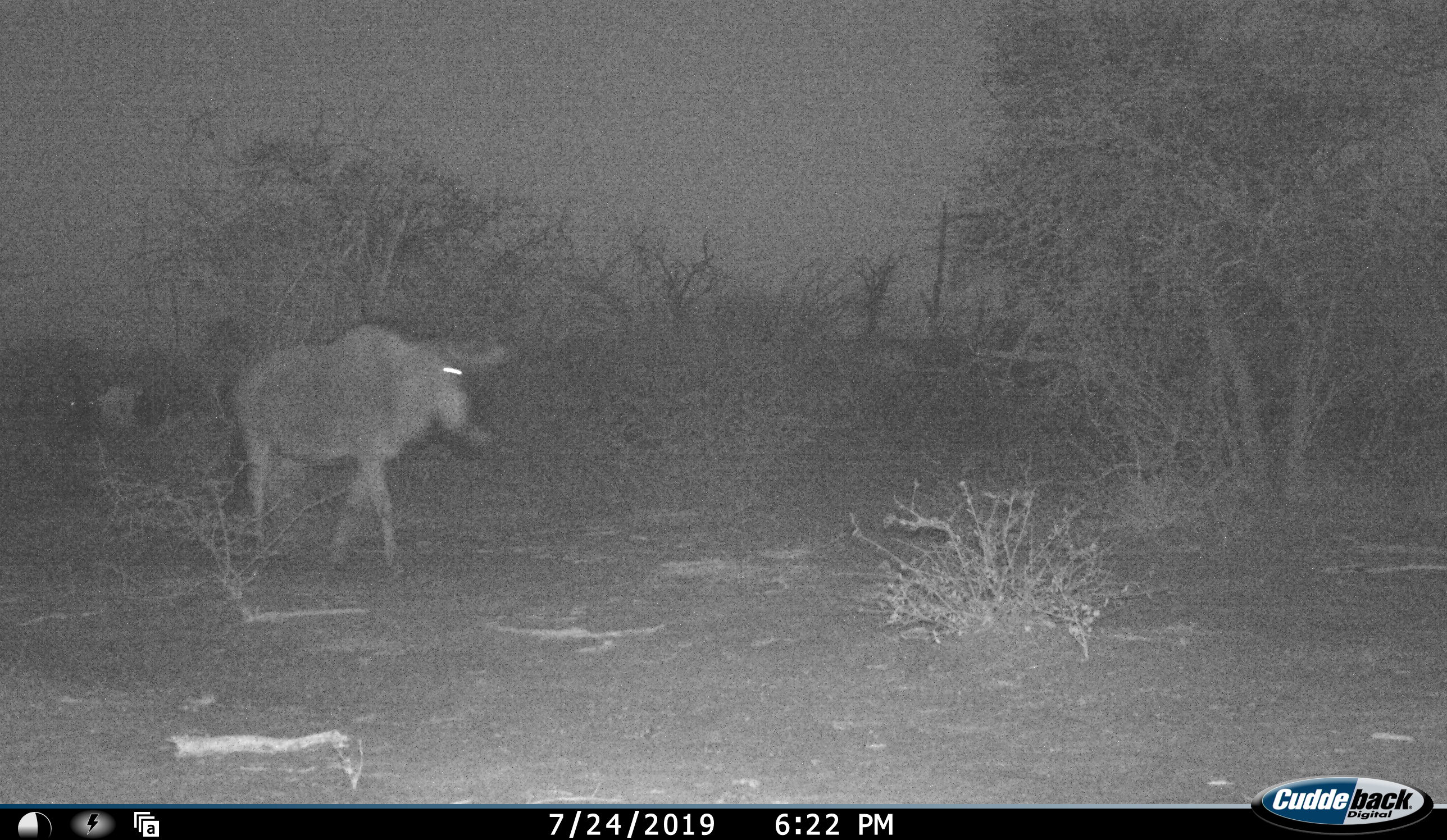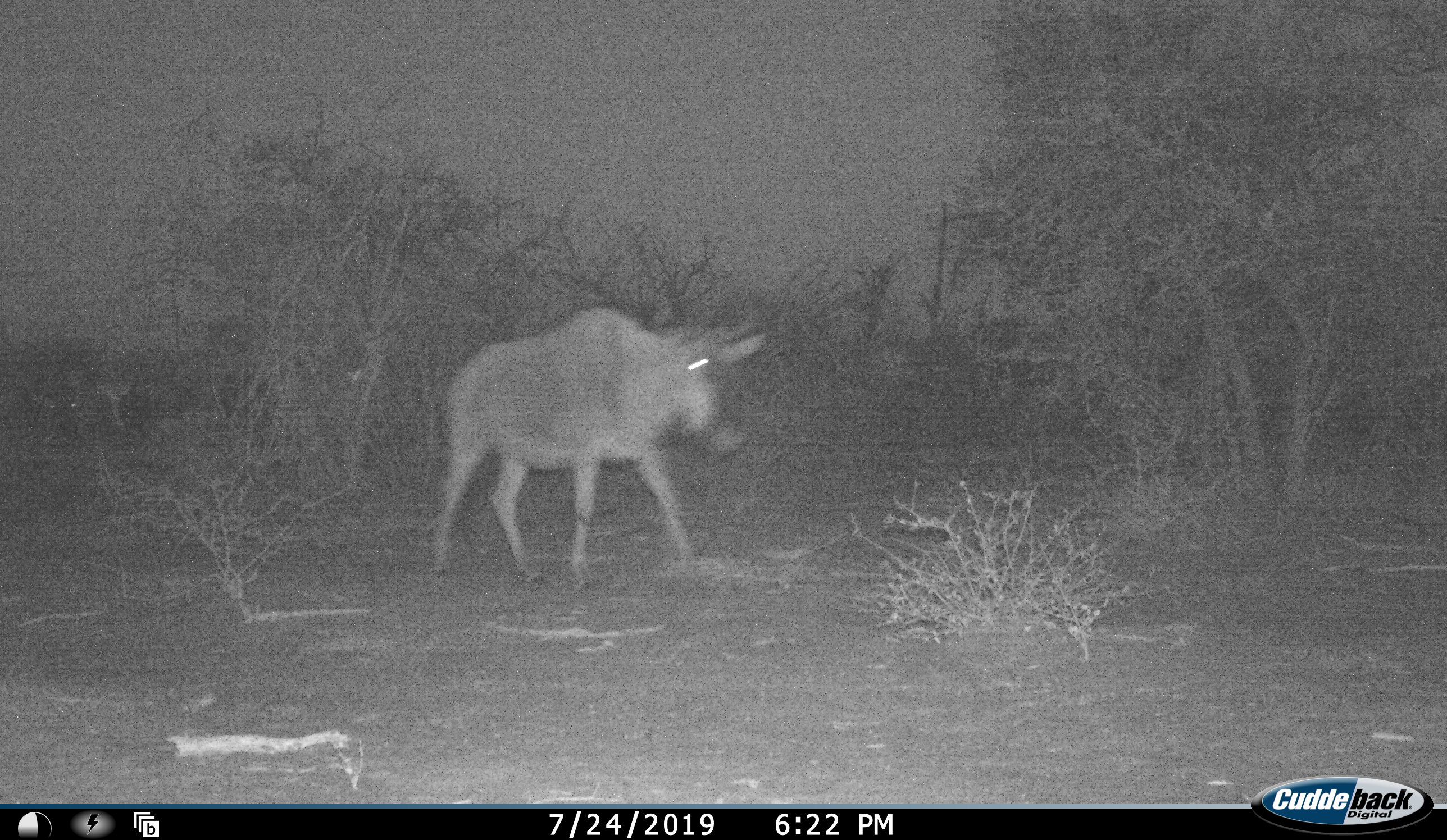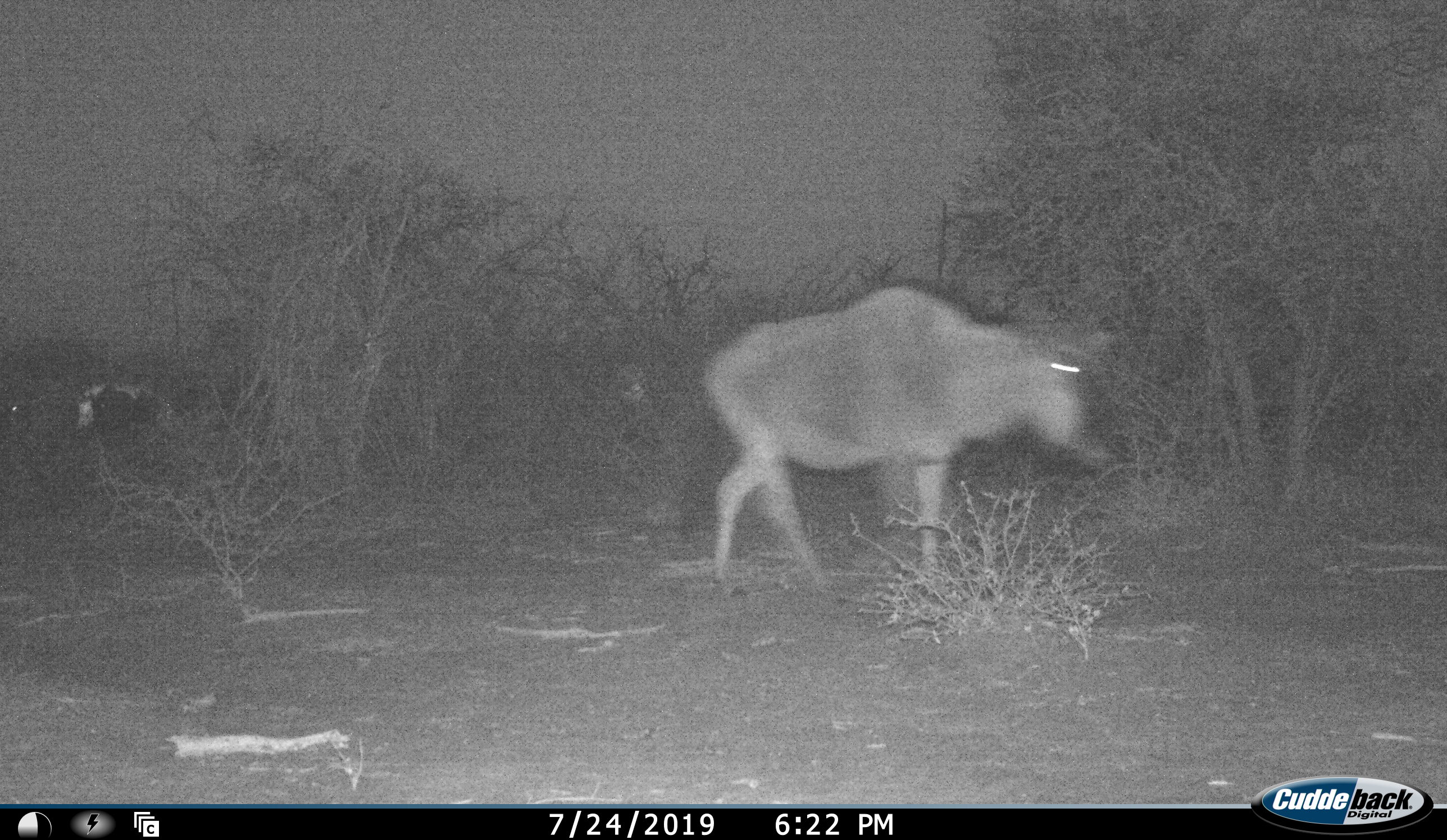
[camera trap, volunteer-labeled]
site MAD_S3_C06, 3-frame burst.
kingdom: Animalia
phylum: Chordata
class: Mammalia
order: Artiodactyla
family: Bovidae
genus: Connochaetes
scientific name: Connochaetes taurinus taurinus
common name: blue wildebeest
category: wildebeestblue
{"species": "wildebeestblue (blue wildebeest) (Connochaetes taurinus taurinus)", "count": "1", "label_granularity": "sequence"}